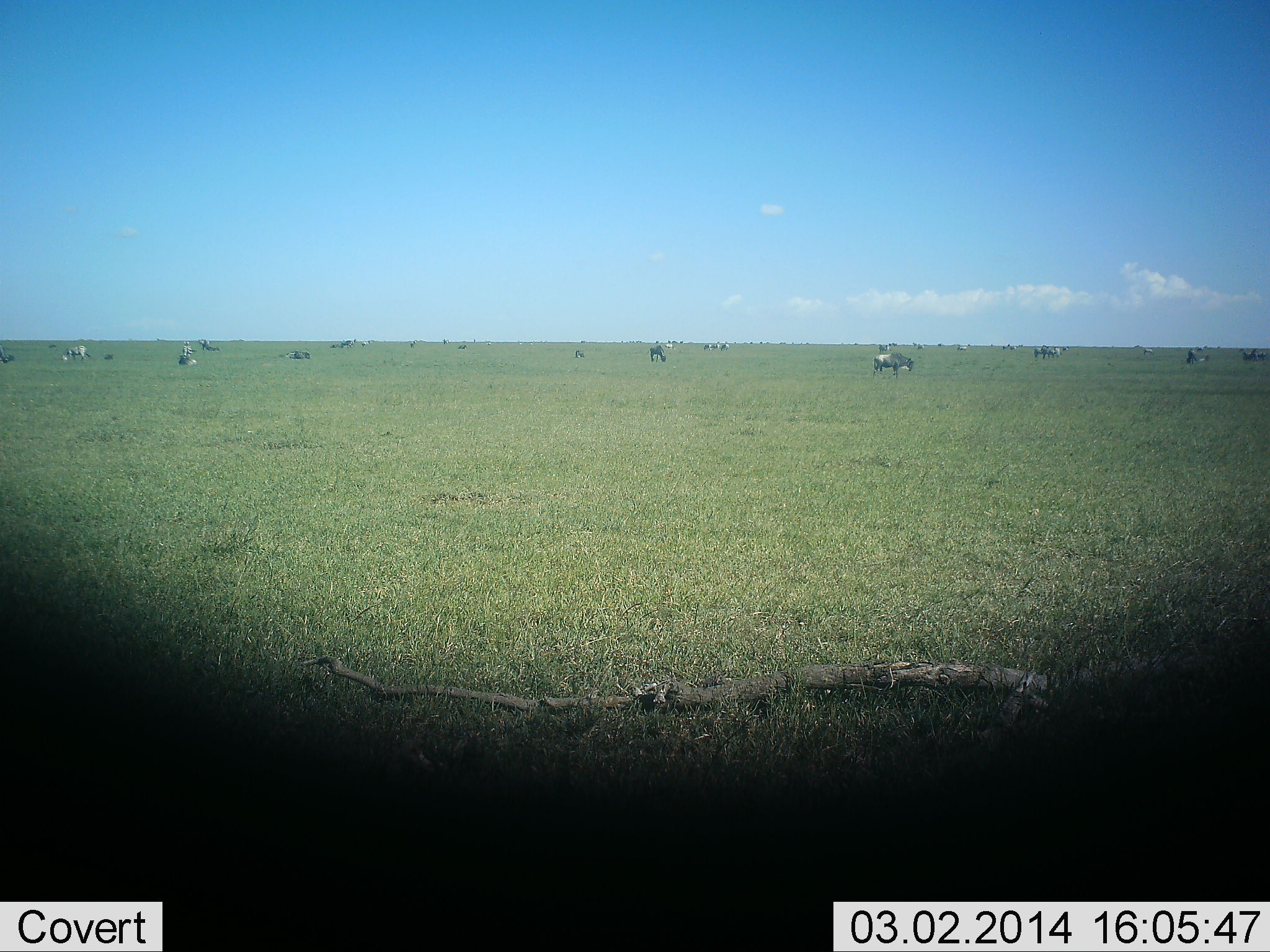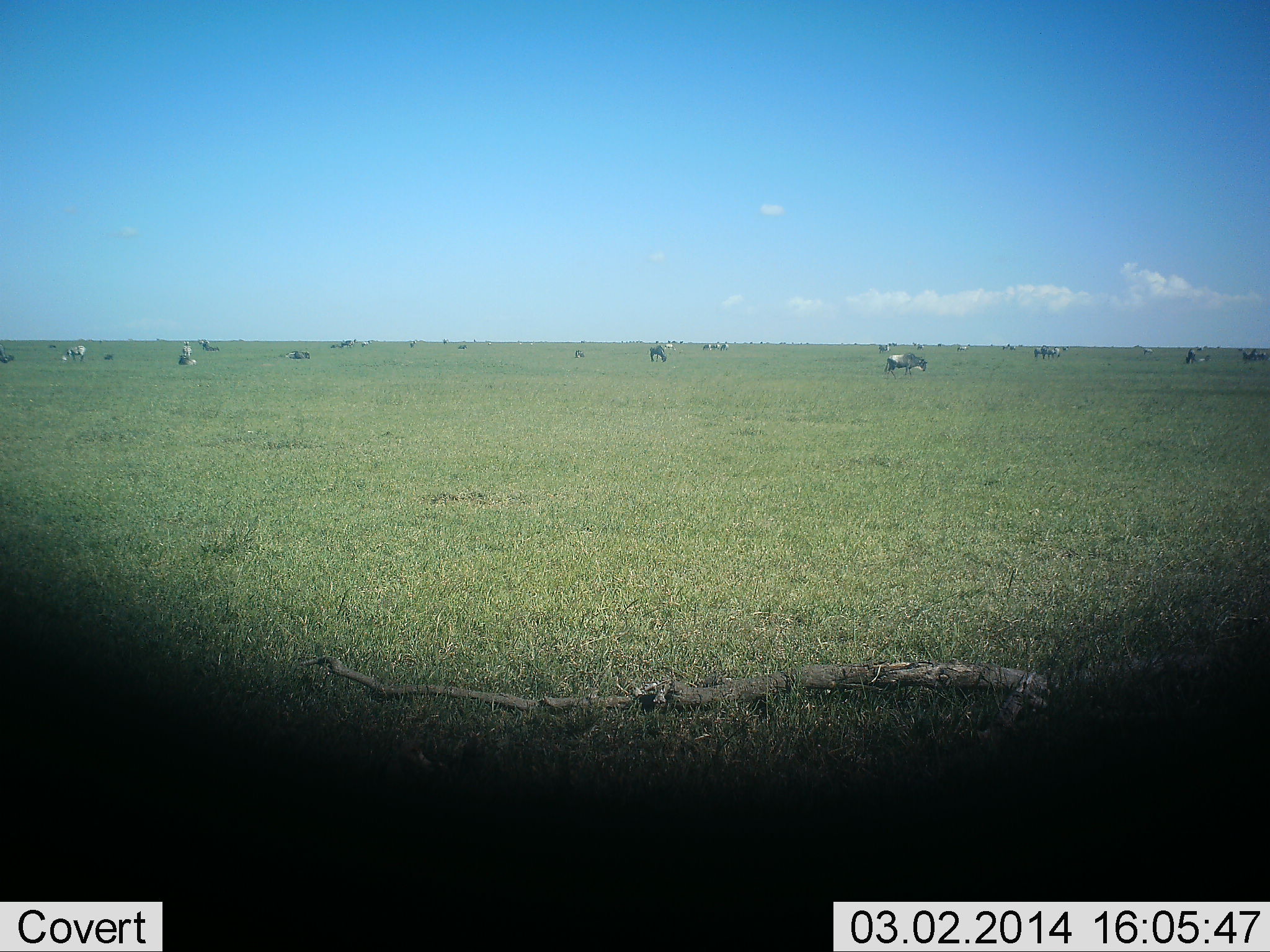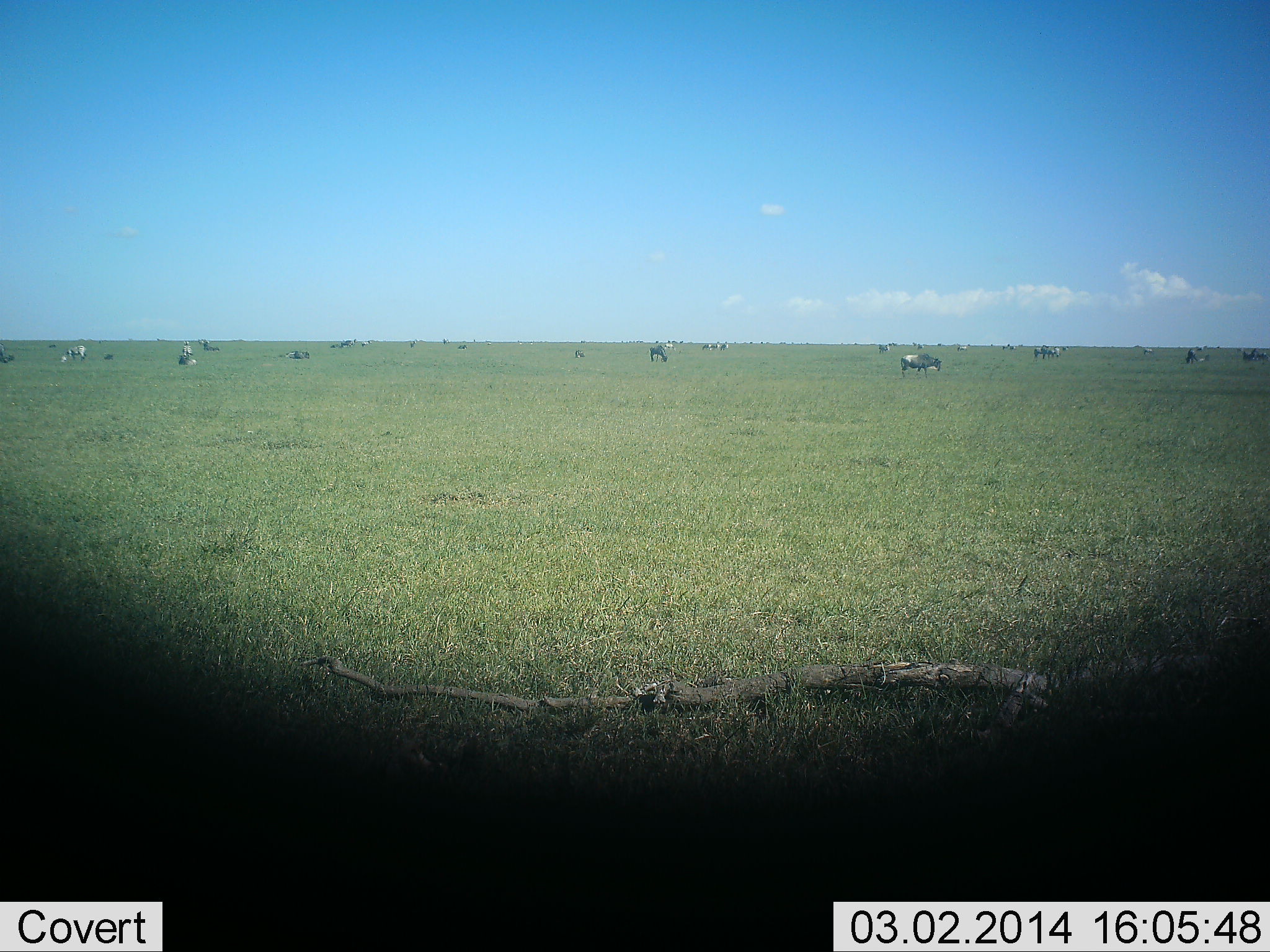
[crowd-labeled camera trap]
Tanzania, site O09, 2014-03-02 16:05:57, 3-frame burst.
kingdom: Animalia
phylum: Chordata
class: Mammalia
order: Artiodactyla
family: Bovidae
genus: Connochaetes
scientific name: Connochaetes taurinus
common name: blue wildebeest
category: wildebeest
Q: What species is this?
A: Wildebeest (blue wildebeest) (Connochaetes taurinus).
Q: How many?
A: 11-50.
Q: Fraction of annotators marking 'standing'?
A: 45%.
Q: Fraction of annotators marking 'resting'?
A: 9%.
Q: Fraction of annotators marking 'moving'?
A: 82%.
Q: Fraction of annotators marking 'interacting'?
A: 0%.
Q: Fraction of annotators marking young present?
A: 0%.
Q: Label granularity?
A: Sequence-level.